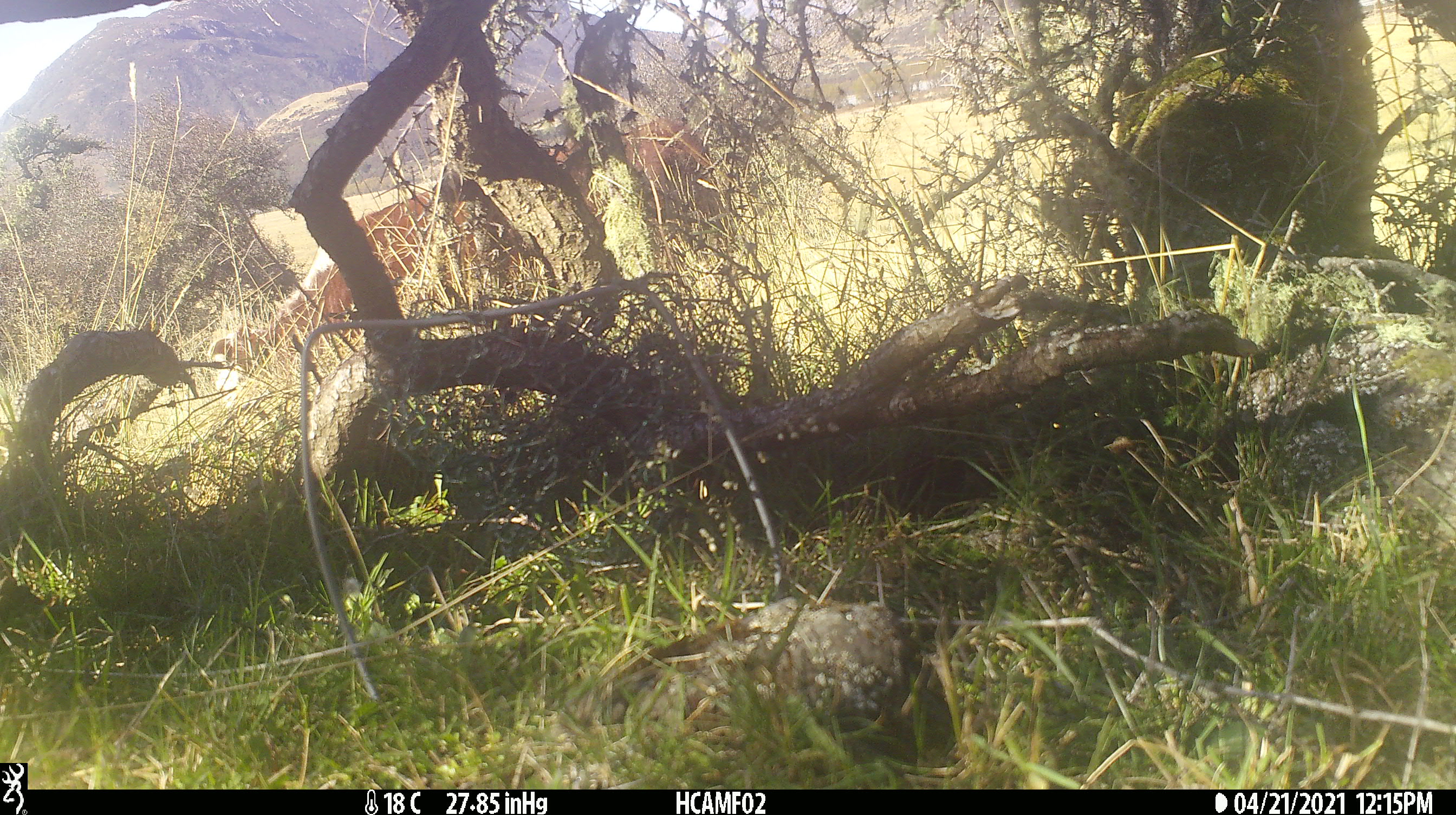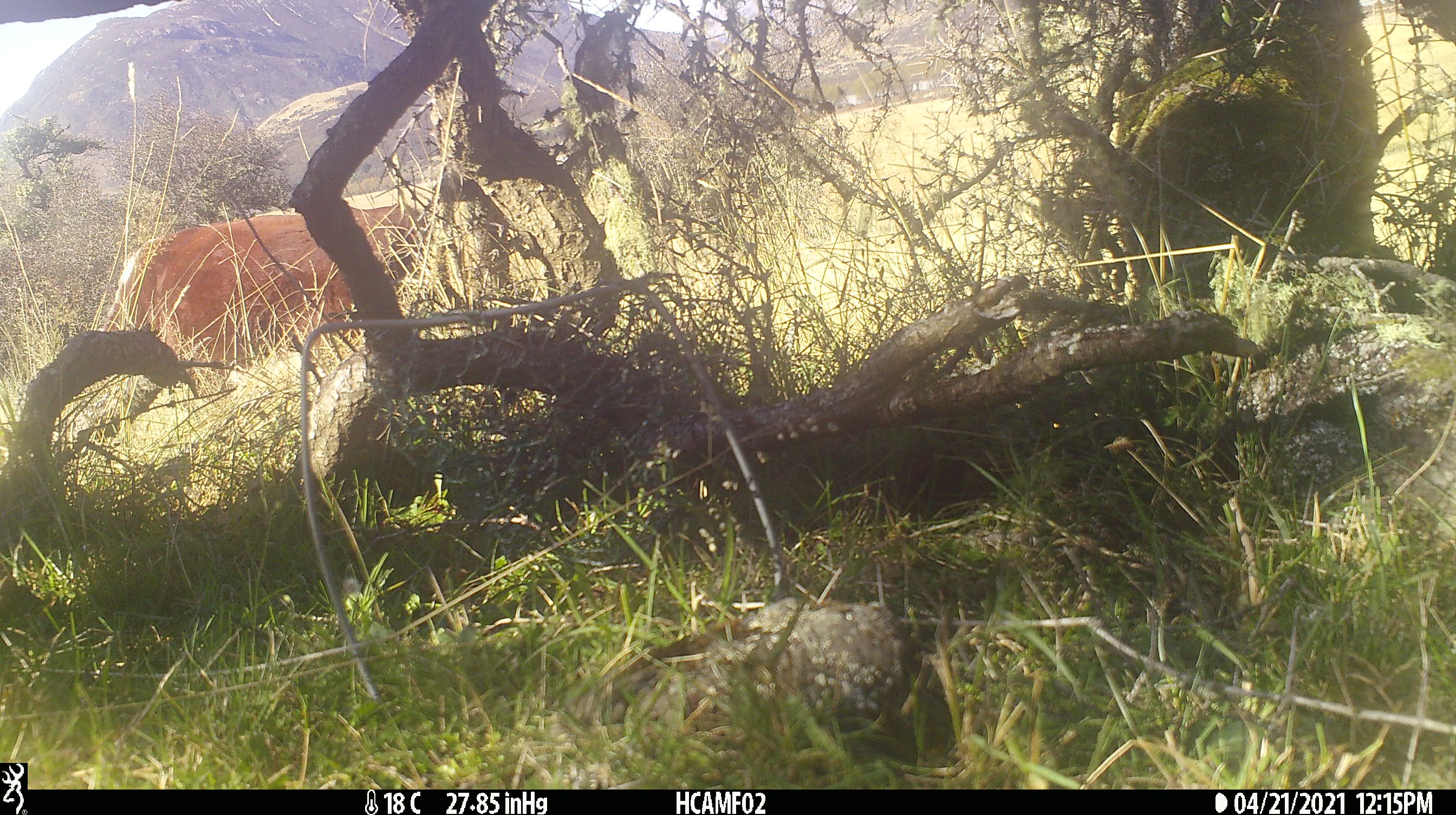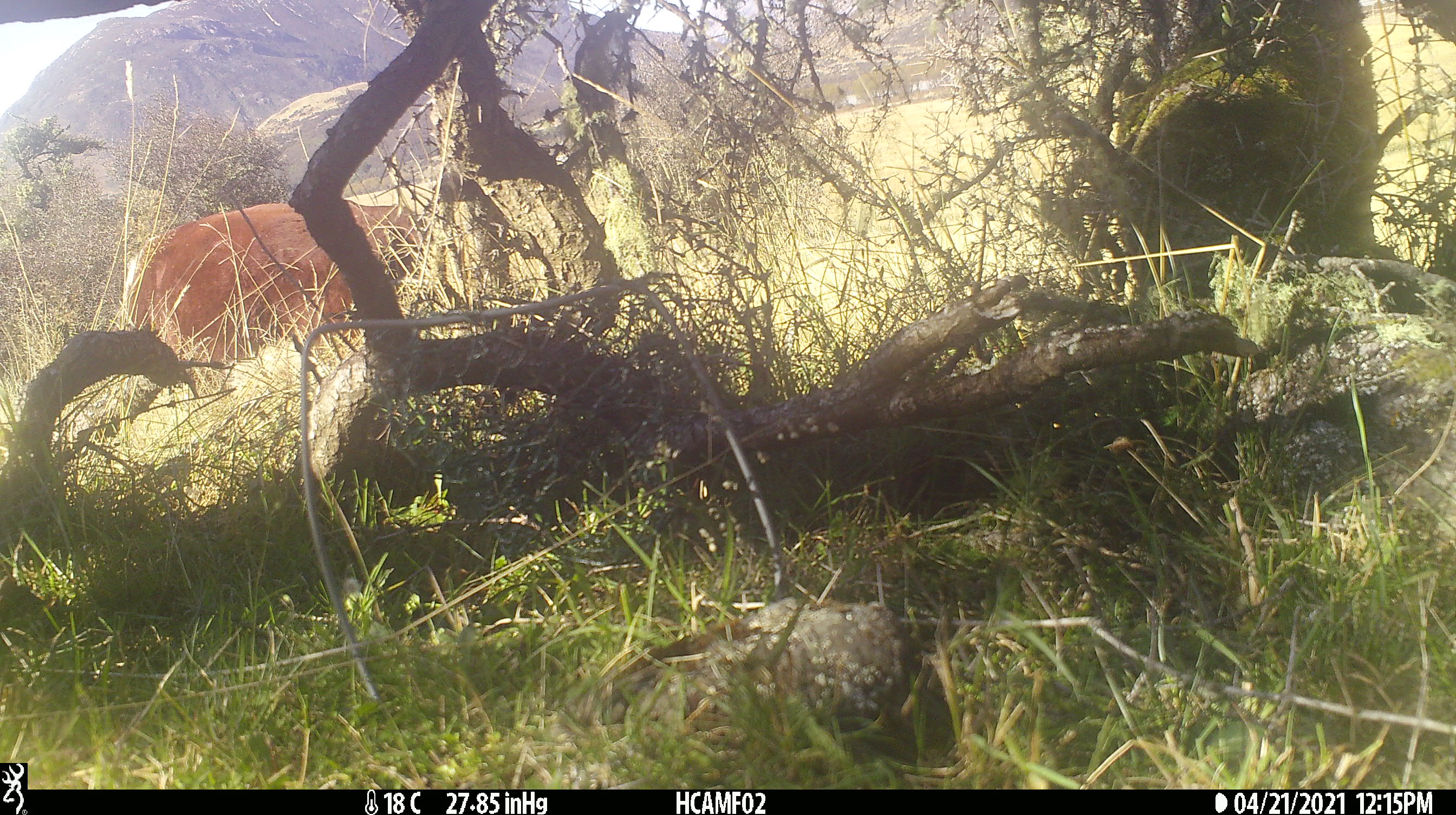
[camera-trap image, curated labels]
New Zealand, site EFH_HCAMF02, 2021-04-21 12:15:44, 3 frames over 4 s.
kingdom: Animalia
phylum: Chordata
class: Mammalia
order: Artiodactyla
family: Bovidae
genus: Bos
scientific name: Bos taurus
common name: domestic cow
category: cow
Cow (domestic cow) (Bos taurus).